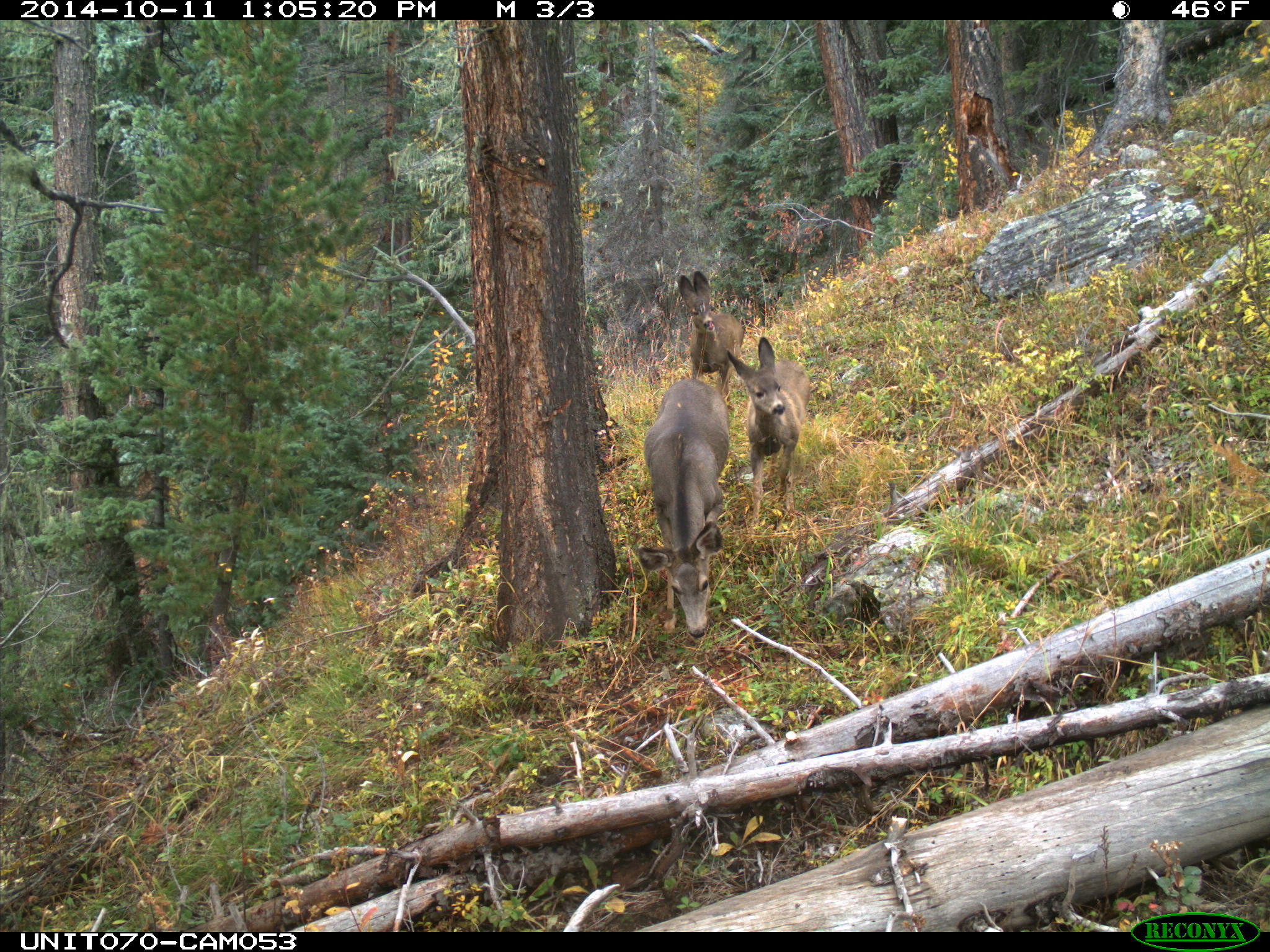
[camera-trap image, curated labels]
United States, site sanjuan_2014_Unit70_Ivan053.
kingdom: Animalia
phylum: Chordata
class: Mammalia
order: Artiodactyla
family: Cervidae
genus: Odocoileus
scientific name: Odocoileus hemionus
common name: mule deer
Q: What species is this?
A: Odocoileus hemionus (mule deer).